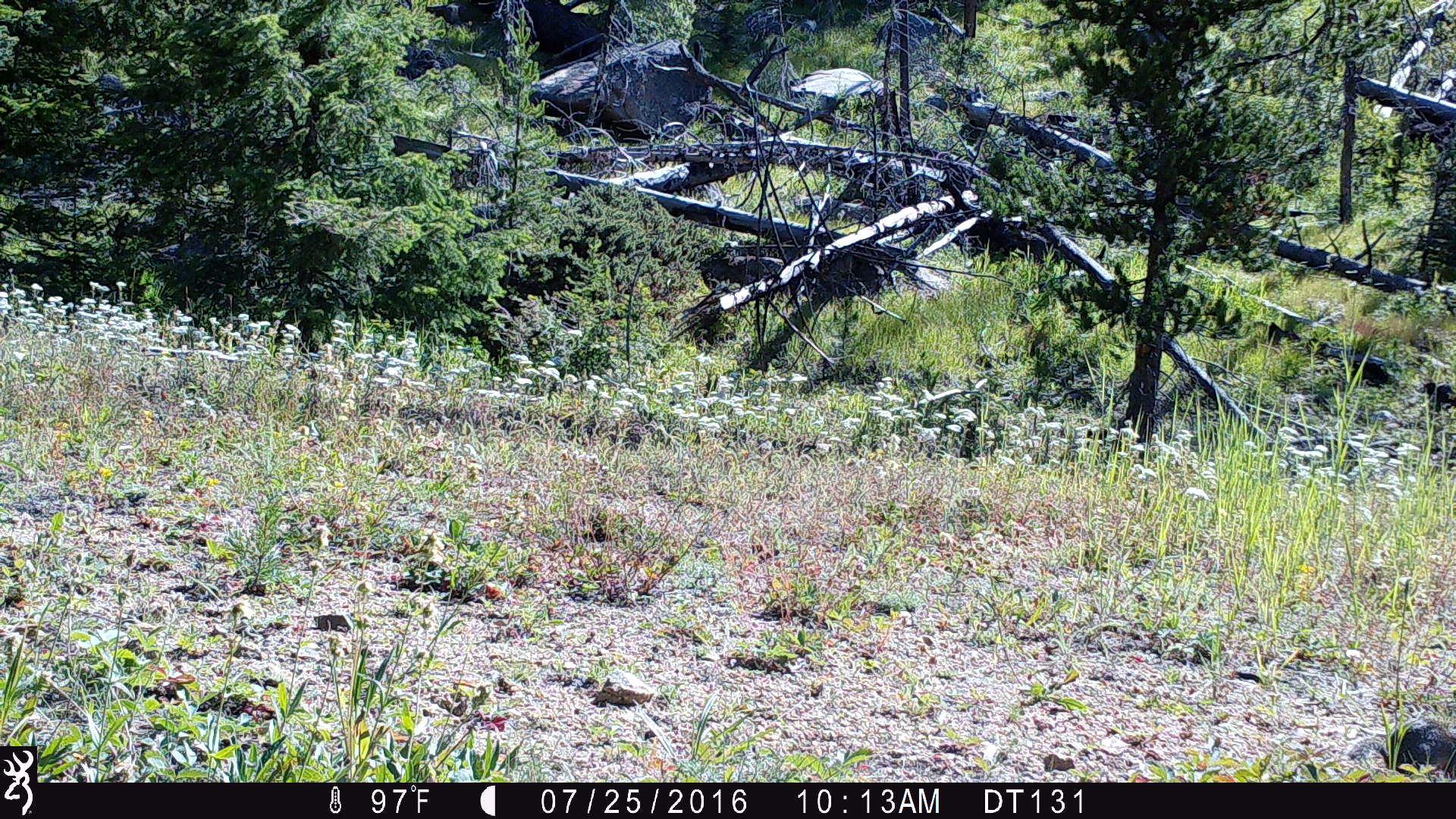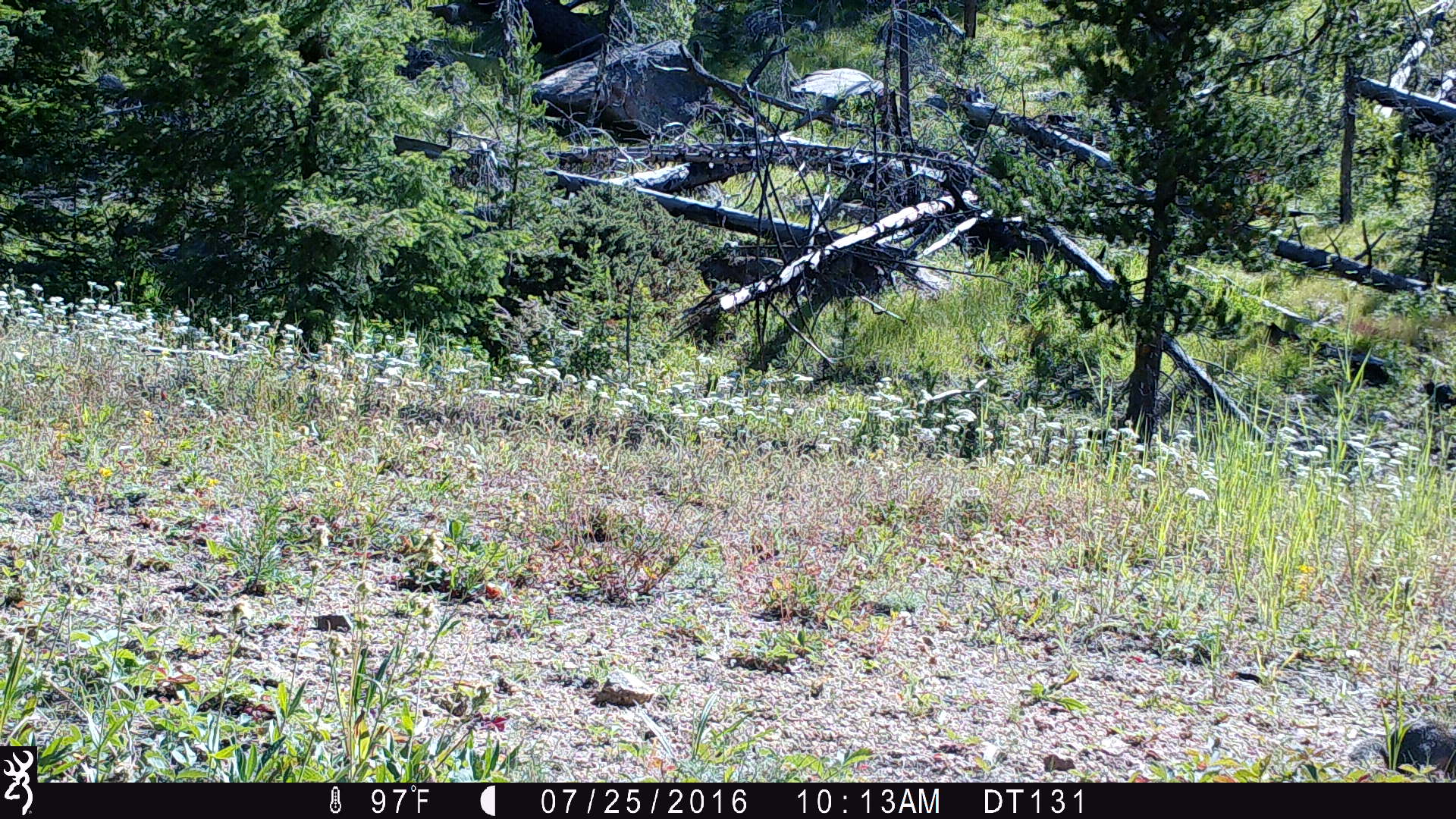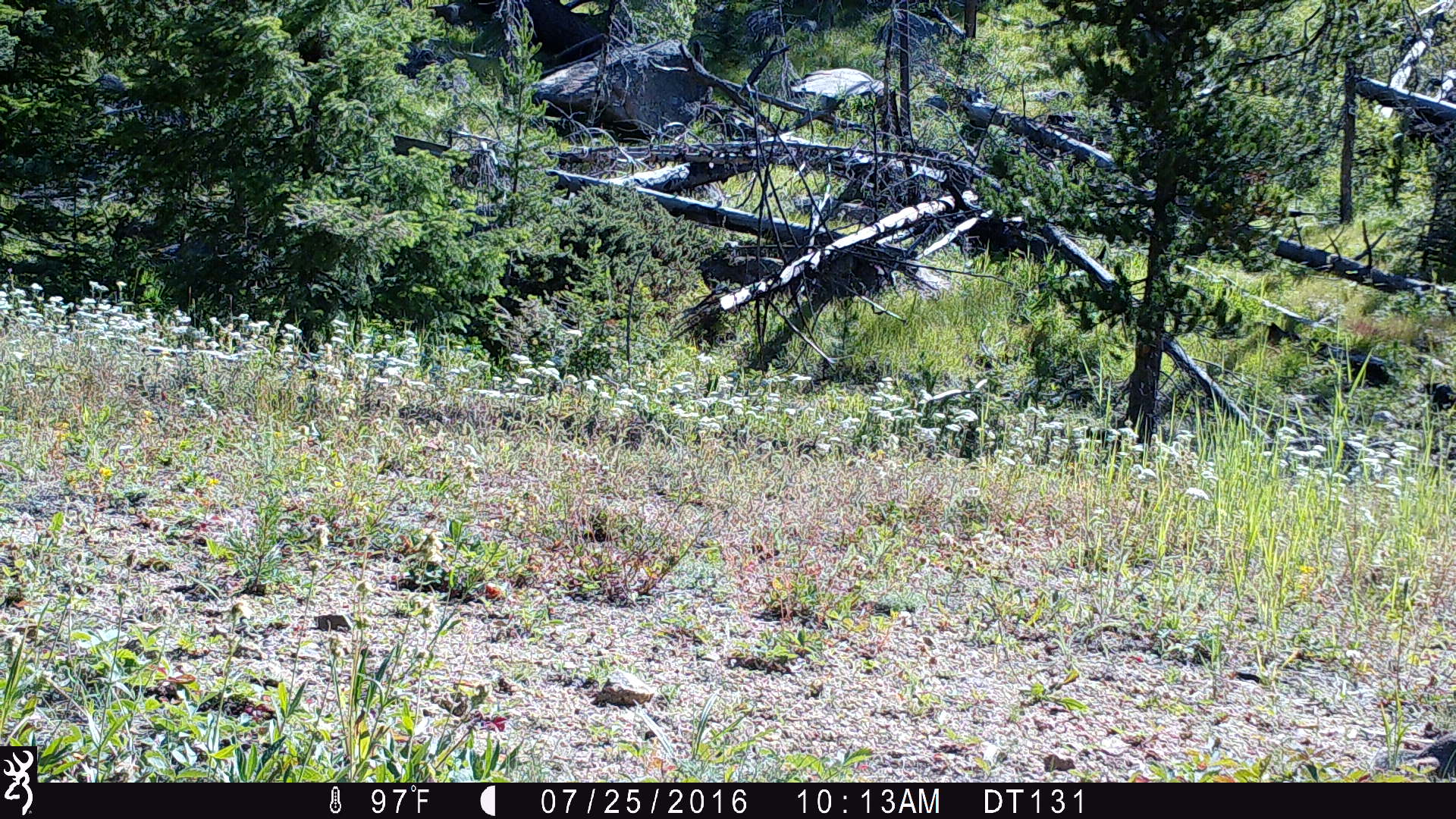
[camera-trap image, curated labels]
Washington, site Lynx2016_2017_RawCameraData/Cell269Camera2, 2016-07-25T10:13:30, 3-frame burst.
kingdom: Animalia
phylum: Chordata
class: Mammalia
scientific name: Mammalia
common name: small mammal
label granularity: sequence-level